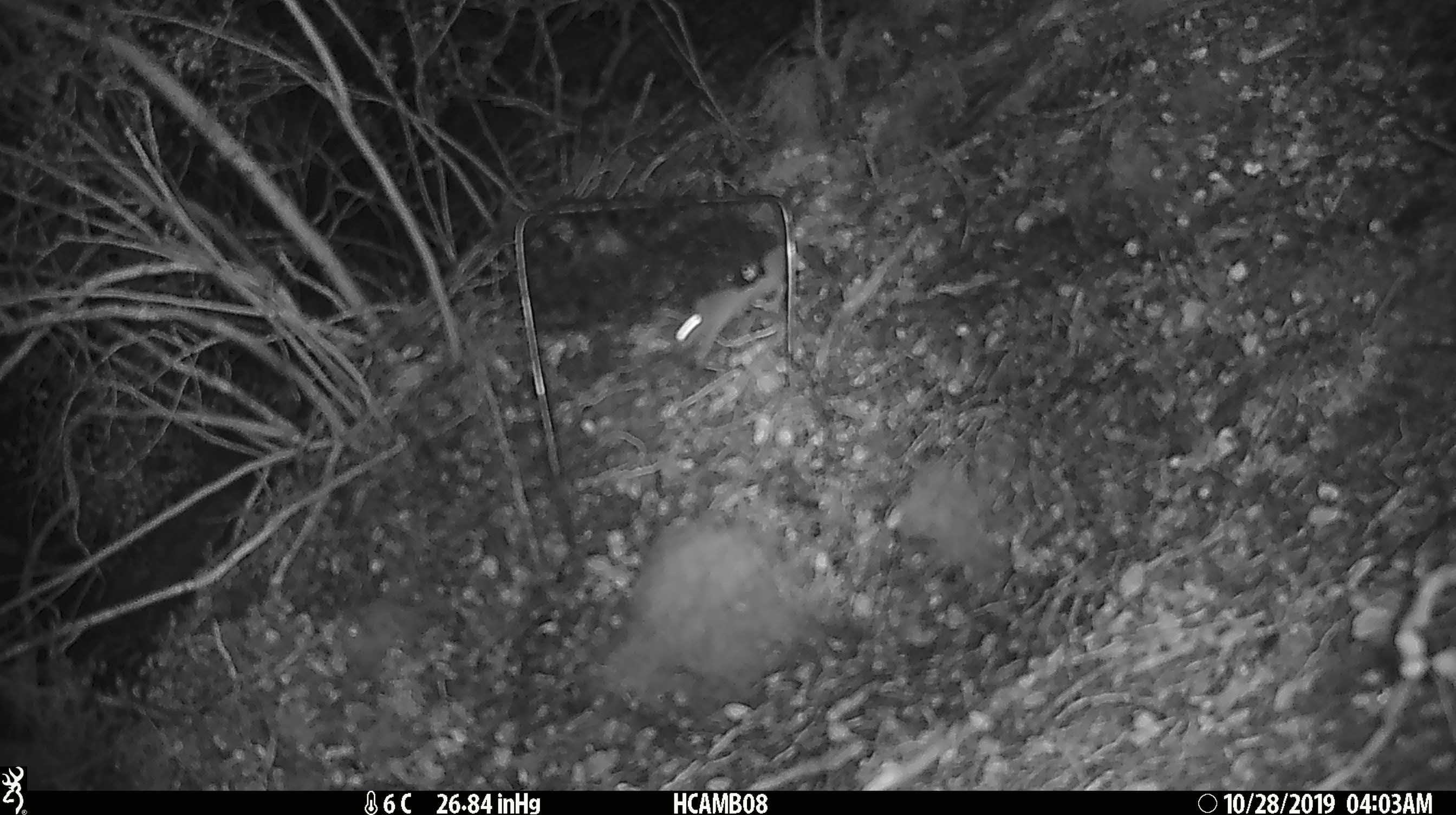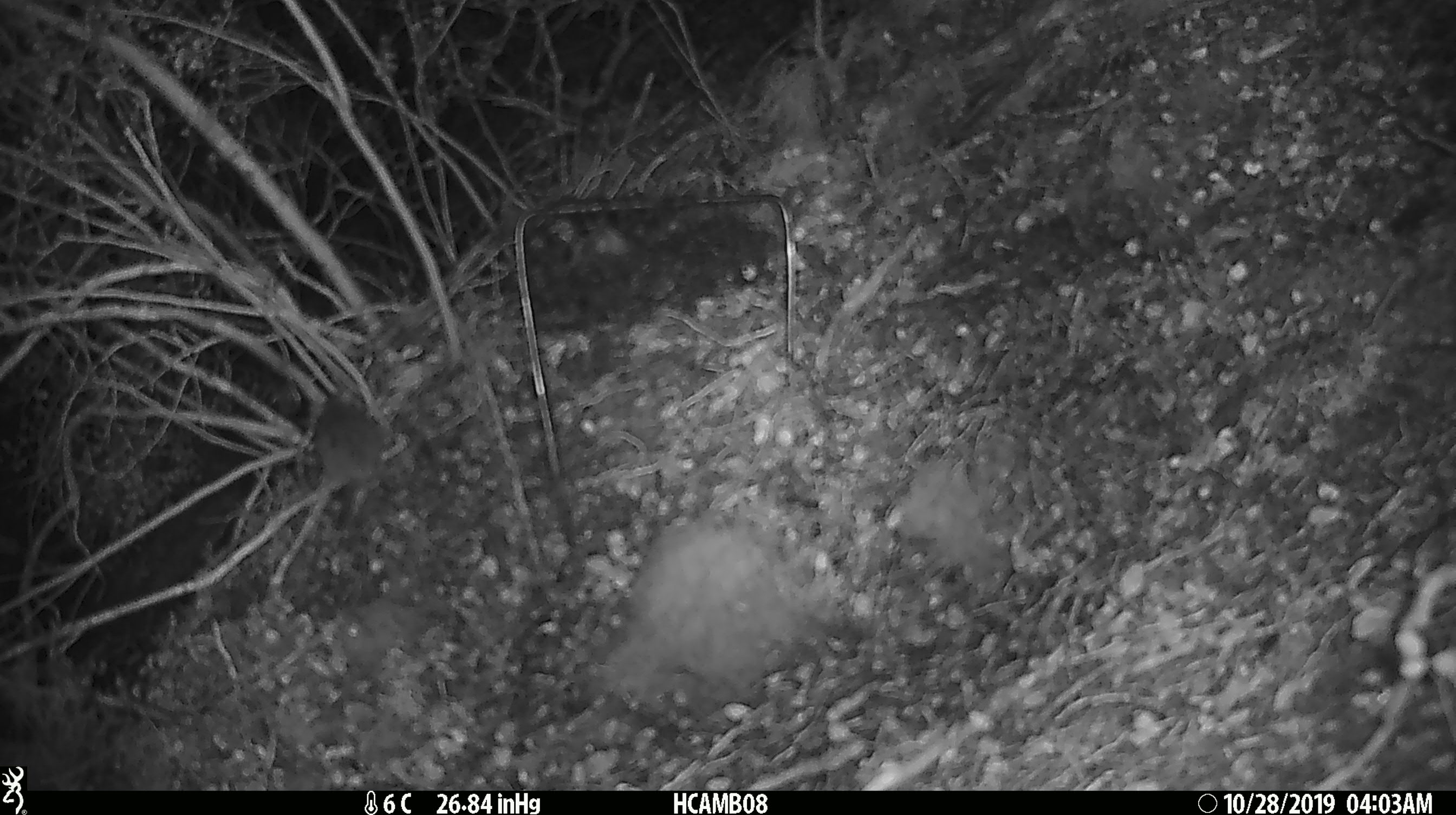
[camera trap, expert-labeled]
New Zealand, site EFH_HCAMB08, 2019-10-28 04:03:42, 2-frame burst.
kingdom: Animalia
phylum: Chordata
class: Mammalia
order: Rodentia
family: Muridae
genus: Mus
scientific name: Mus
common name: mouse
Mouse (Mus).